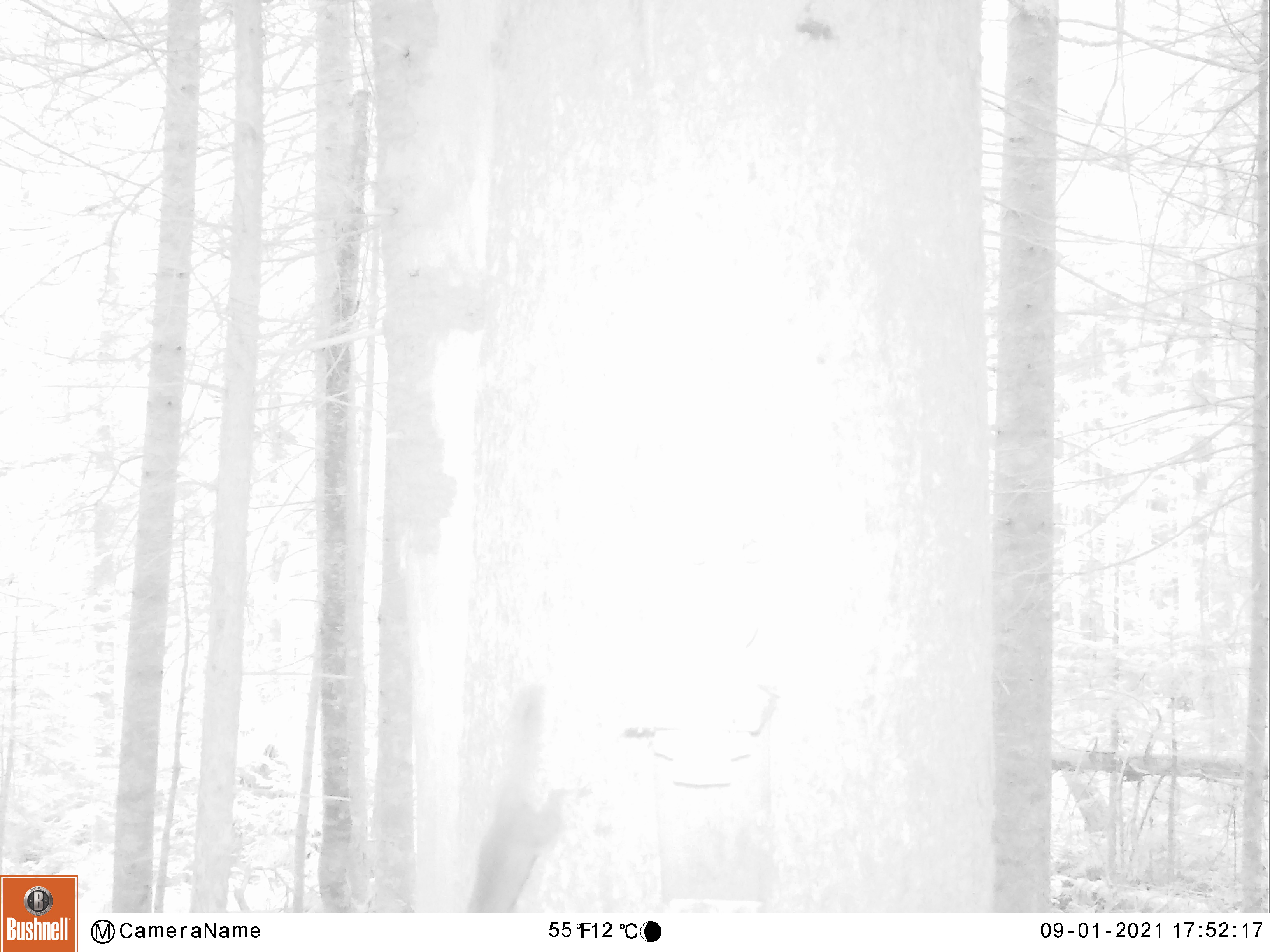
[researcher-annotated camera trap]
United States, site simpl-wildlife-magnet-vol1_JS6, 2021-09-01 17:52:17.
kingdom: Animalia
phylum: Chordata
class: Mammalia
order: Rodentia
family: Sciuridae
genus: Tamiasciurus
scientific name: Tamiasciurus hudsonicus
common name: red squirrel